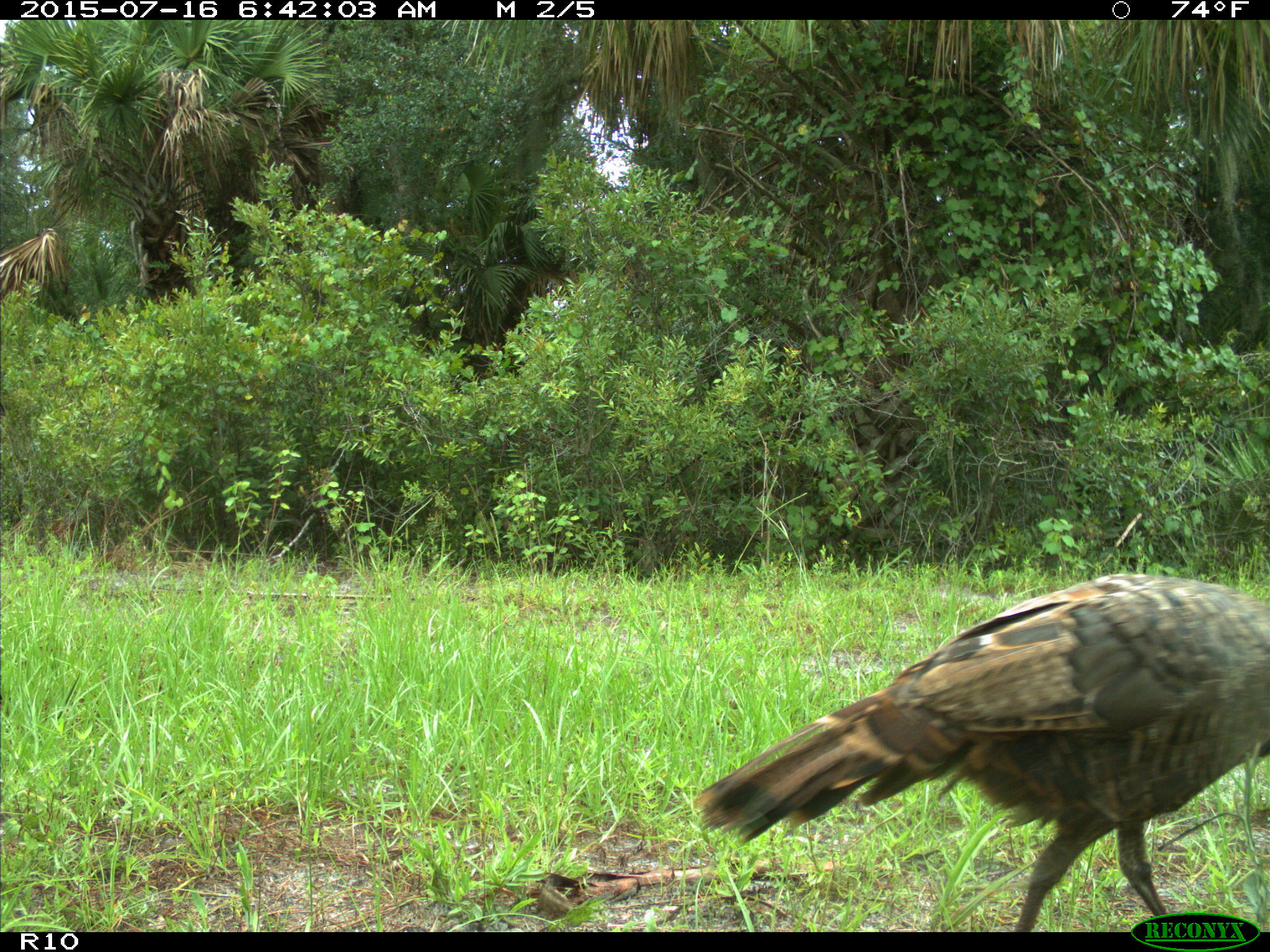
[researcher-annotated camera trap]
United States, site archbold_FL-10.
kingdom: Animalia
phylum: Chordata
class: Aves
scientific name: Aves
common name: birds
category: unidentified bird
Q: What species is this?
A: Unidentified bird (birds) (Aves).